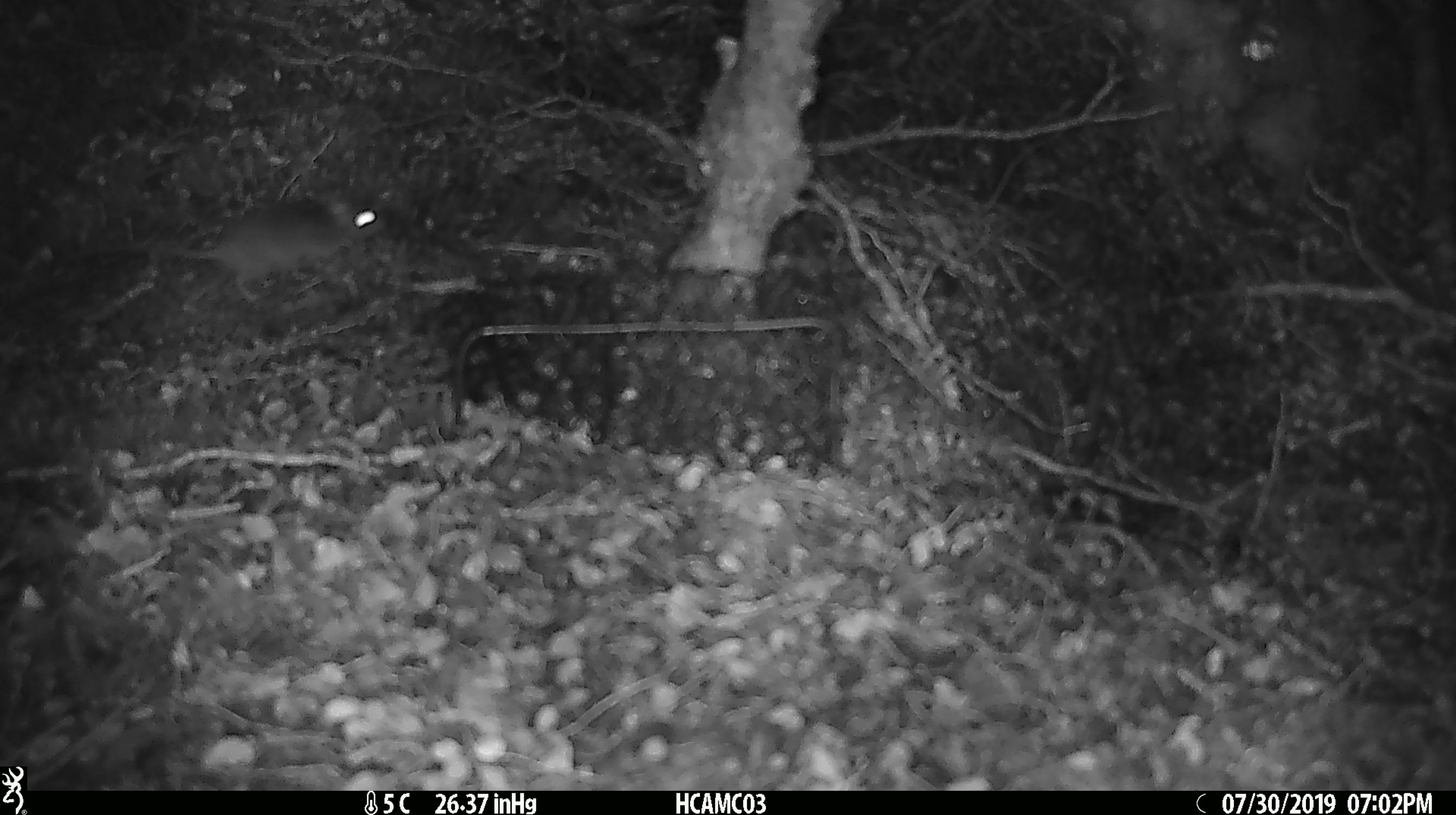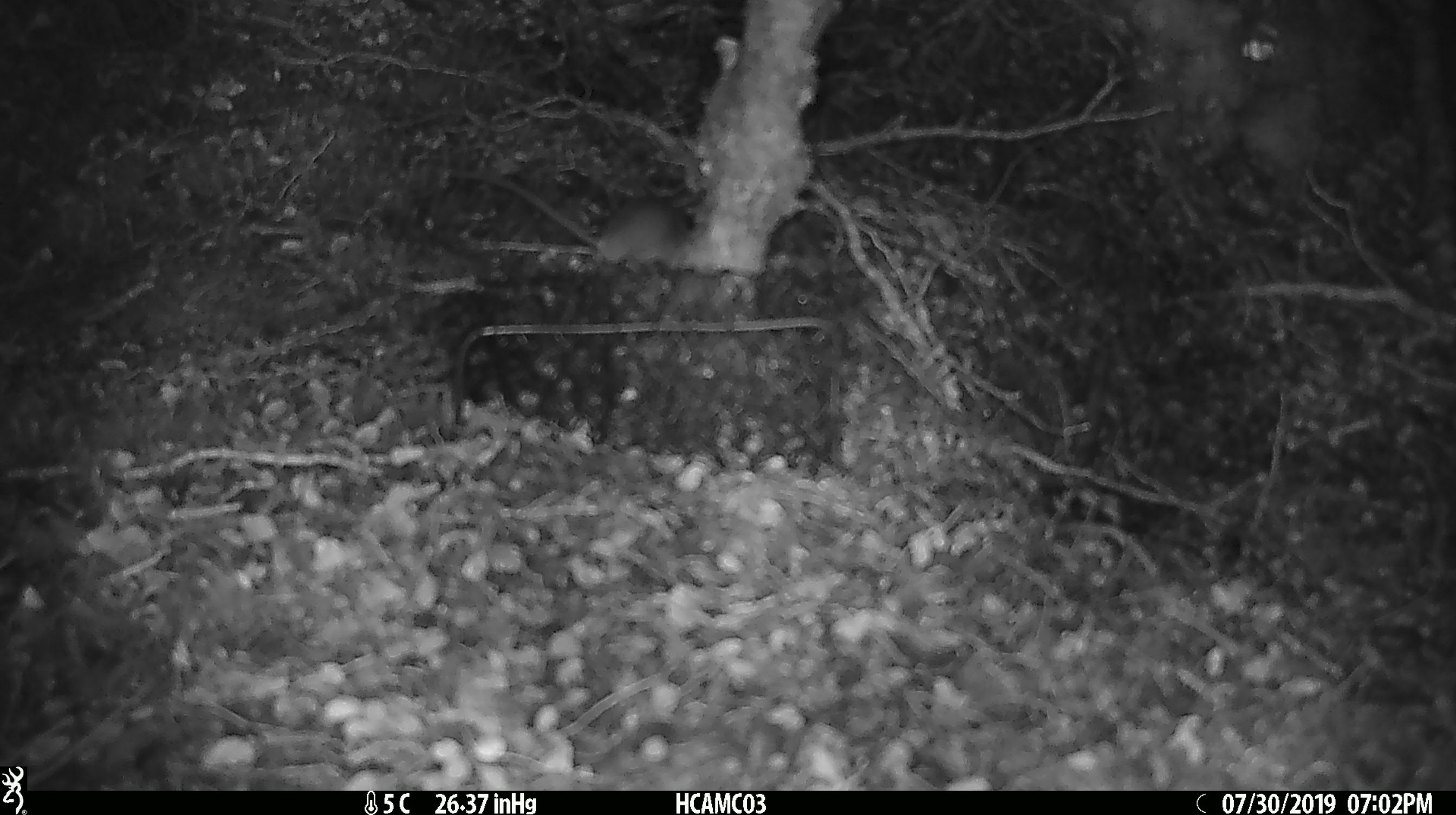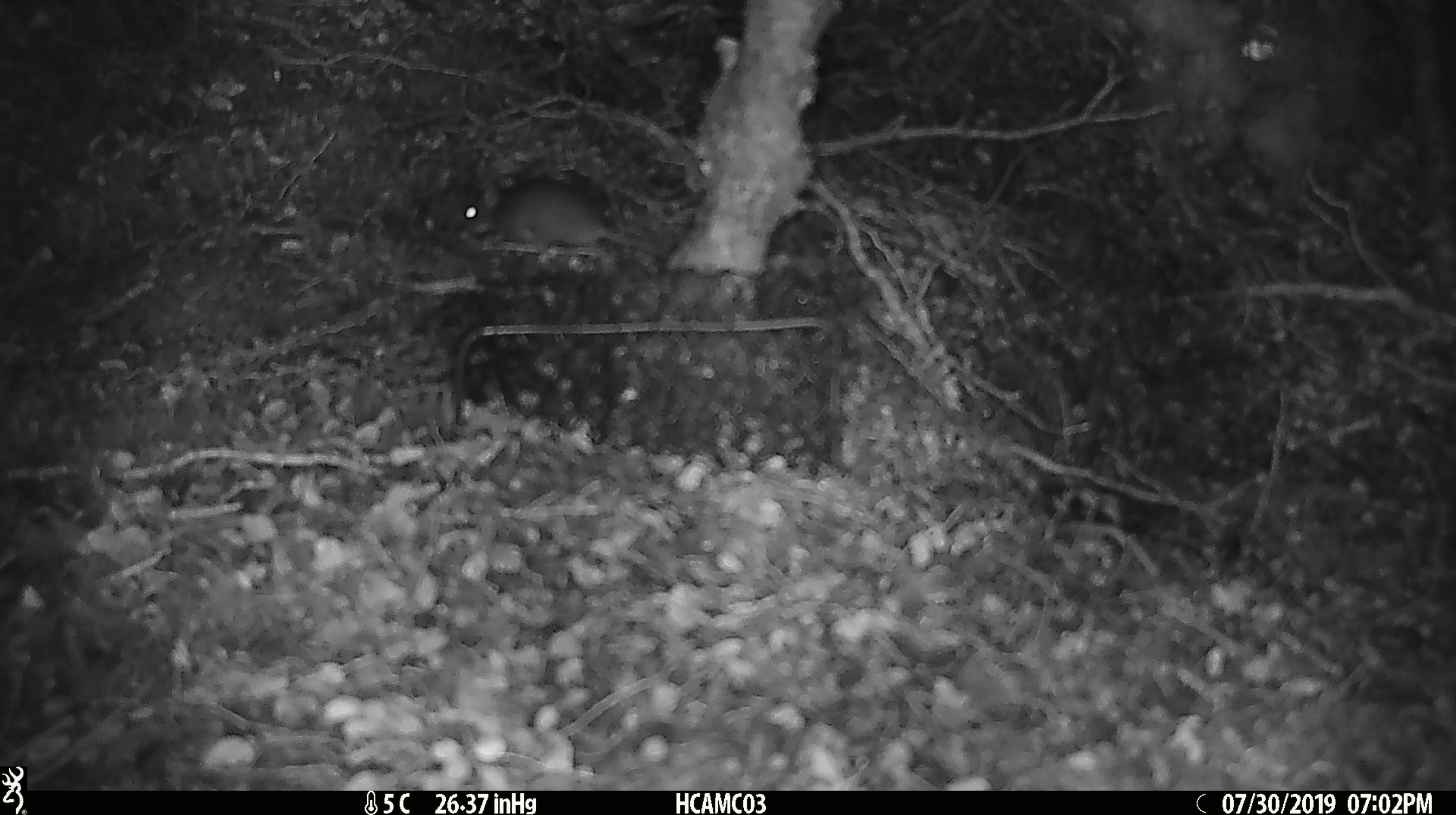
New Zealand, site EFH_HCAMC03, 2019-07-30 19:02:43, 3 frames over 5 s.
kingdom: Animalia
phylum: Chordata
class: Mammalia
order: Rodentia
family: Muridae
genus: Mus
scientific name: Mus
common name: mouse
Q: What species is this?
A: Mouse (Mus).